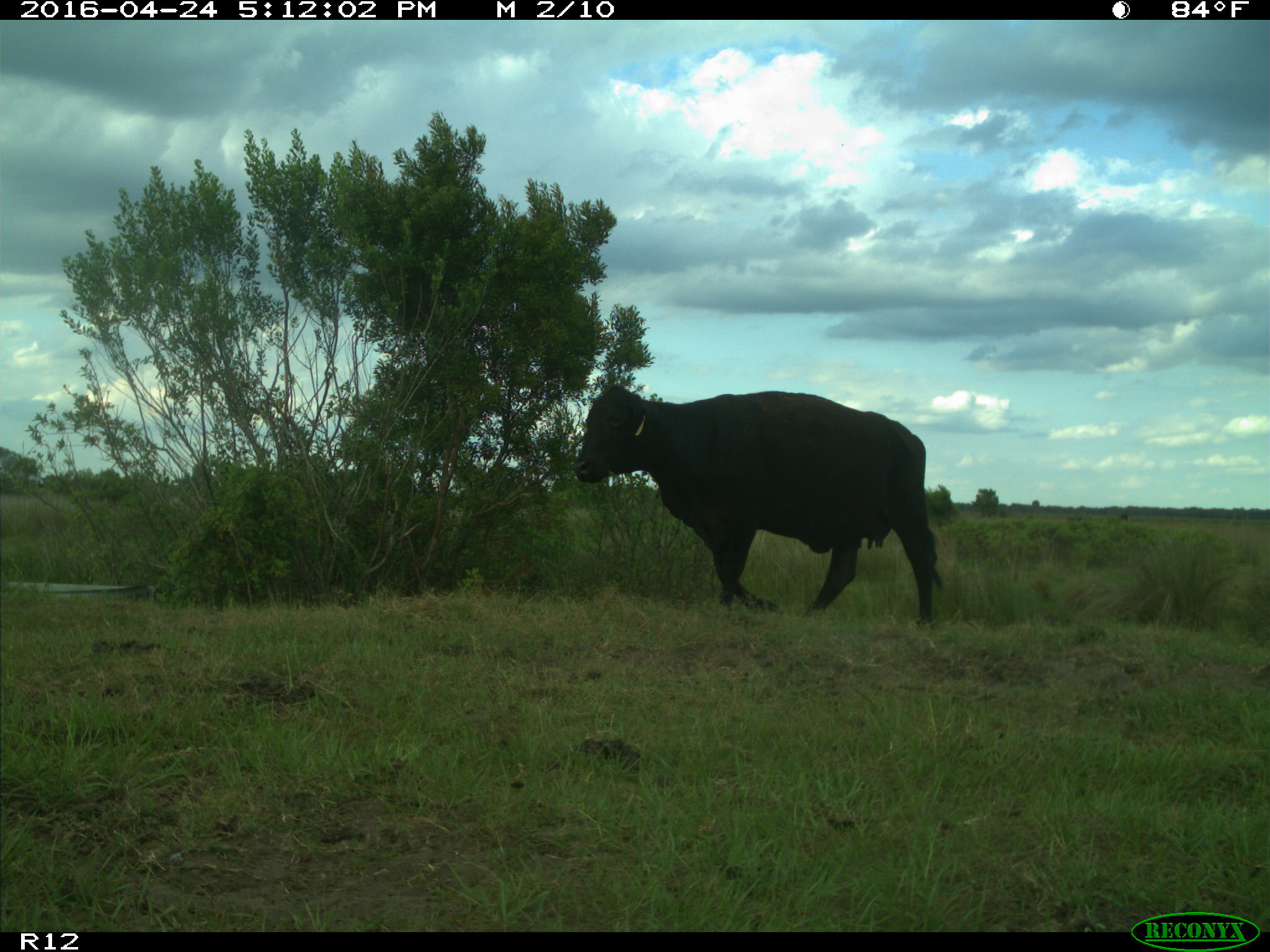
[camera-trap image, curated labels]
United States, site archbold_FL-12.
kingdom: Animalia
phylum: Chordata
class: Mammalia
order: Artiodactyla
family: Bovidae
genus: Bos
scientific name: Bos taurus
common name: domestic cow